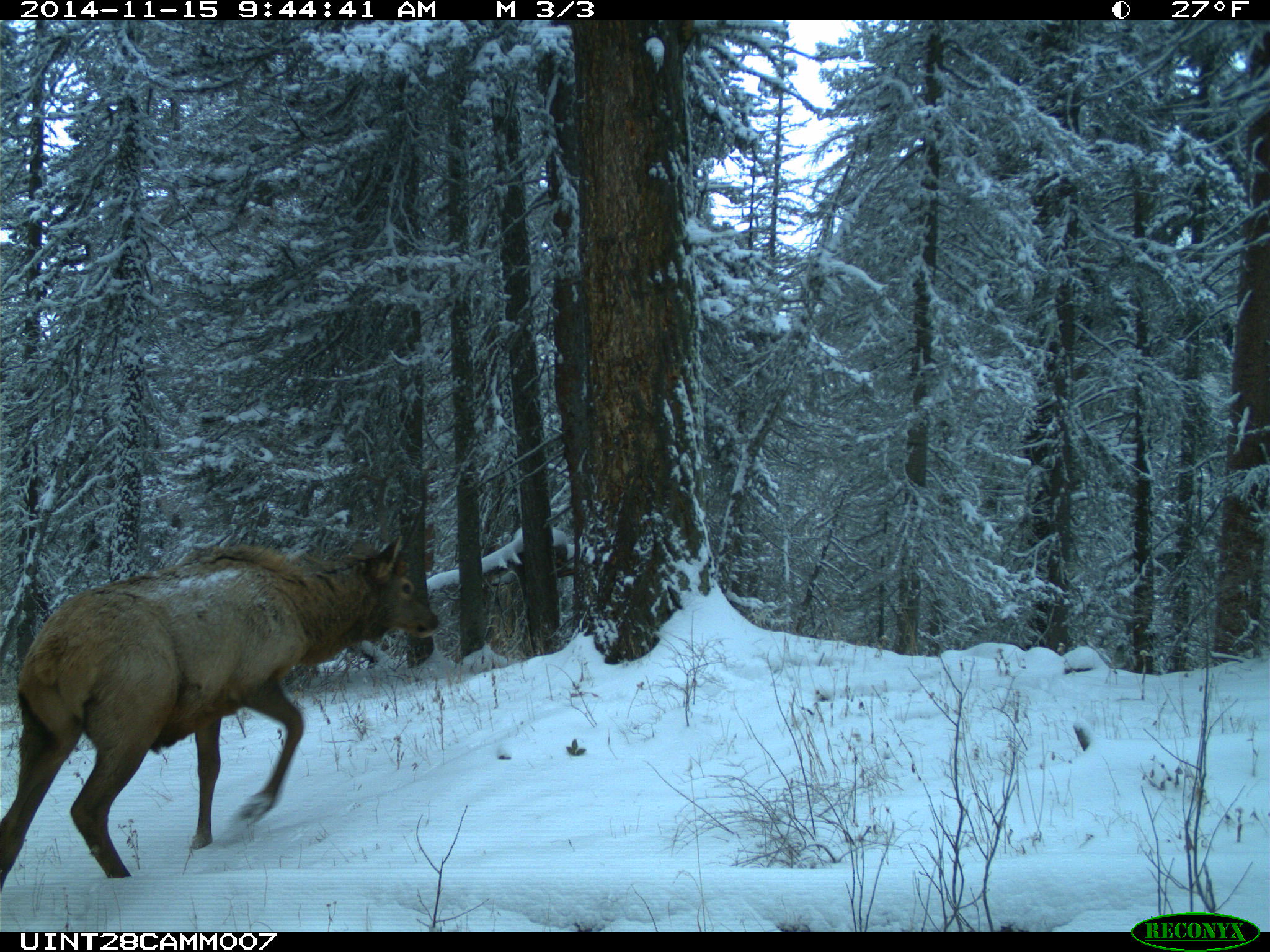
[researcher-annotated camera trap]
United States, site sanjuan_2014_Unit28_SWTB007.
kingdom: Animalia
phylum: Chordata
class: Mammalia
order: Artiodactyla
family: Cervidae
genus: Cervus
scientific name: Cervus elaphus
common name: red deer